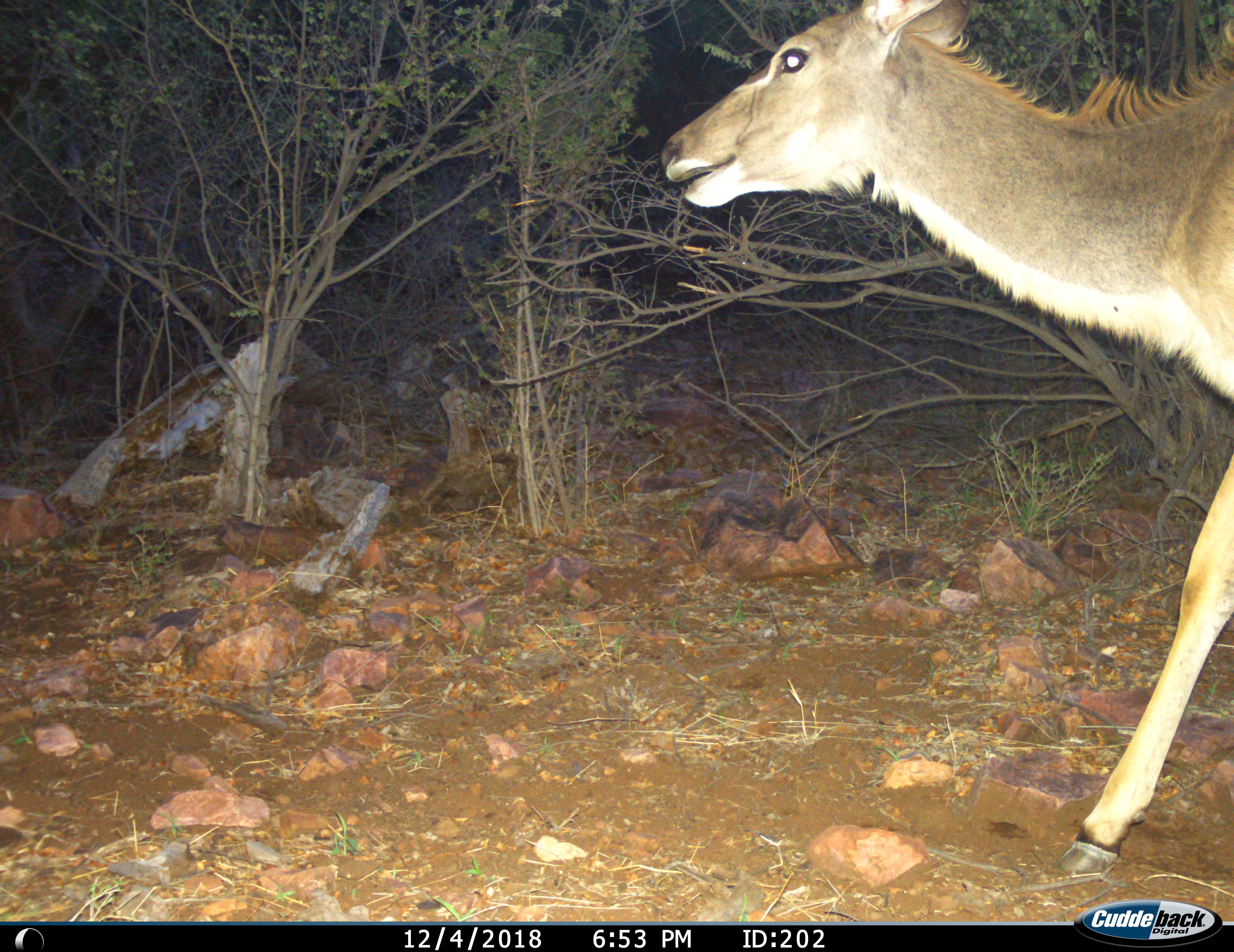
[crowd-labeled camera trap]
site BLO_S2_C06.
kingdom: Animalia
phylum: Chordata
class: Mammalia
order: Artiodactyla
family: Bovidae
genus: Tragelaphus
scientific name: Tragelaphus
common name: kudu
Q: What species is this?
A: Kudu (Tragelaphus).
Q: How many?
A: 1.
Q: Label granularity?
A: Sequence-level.